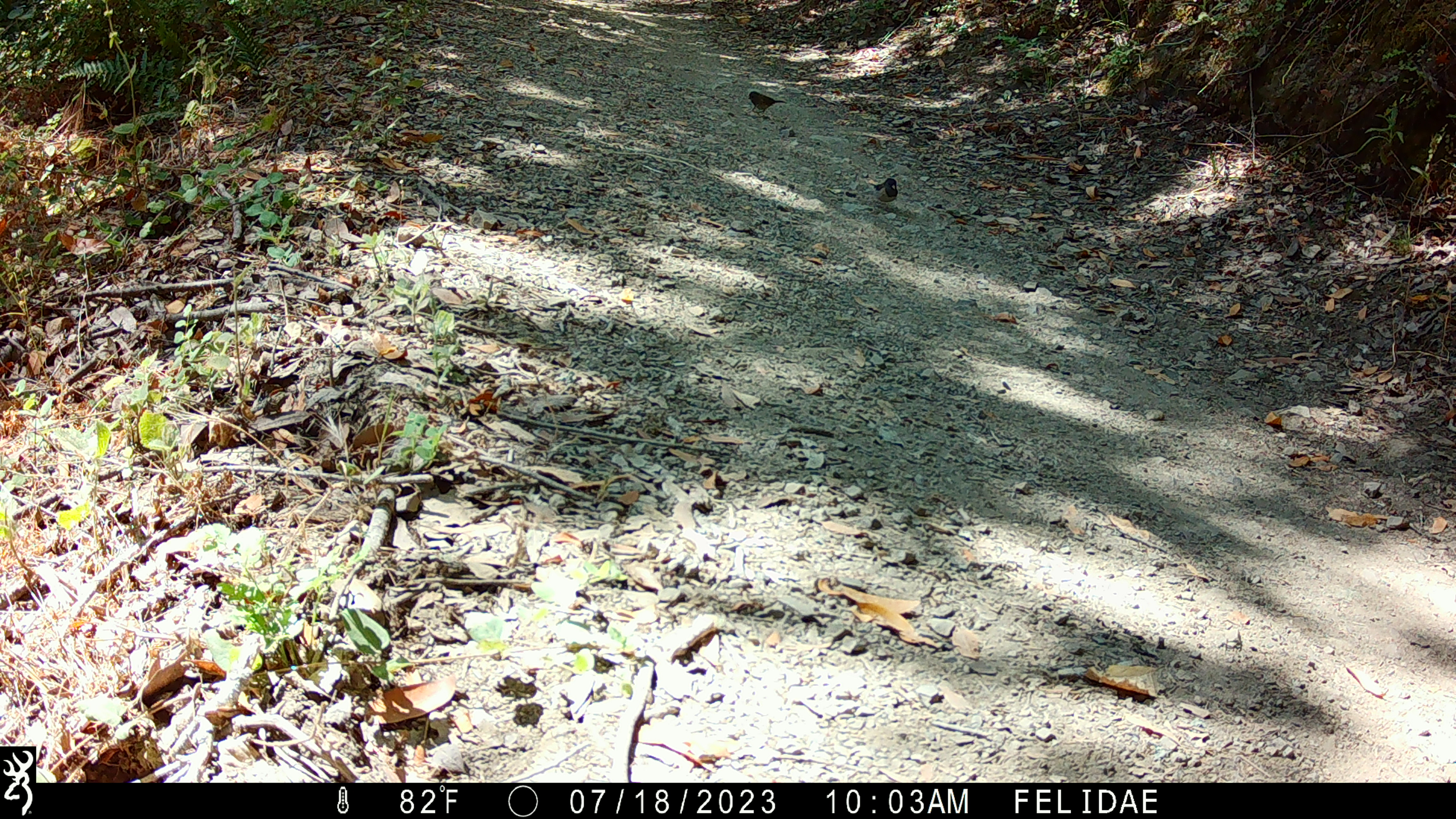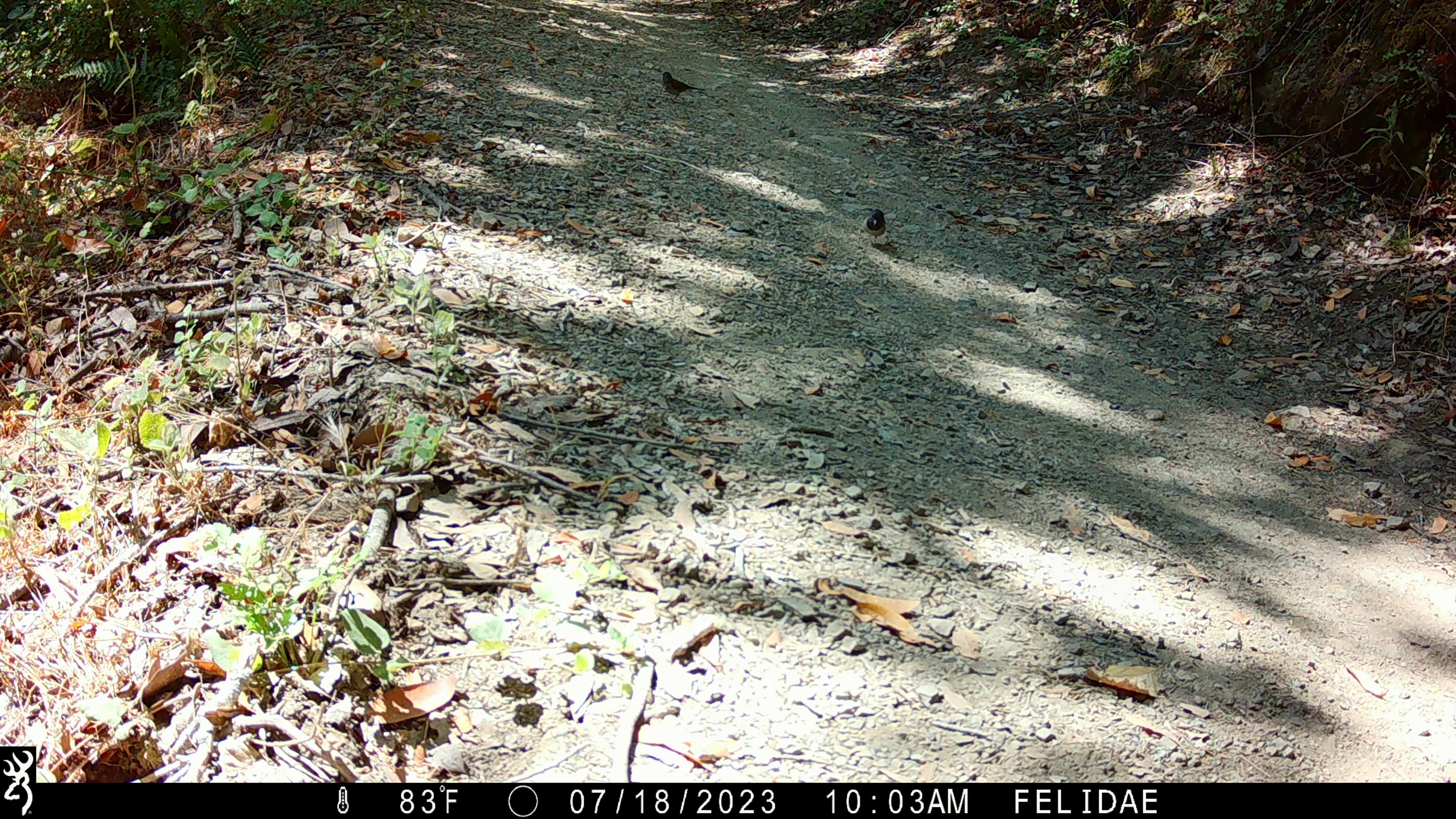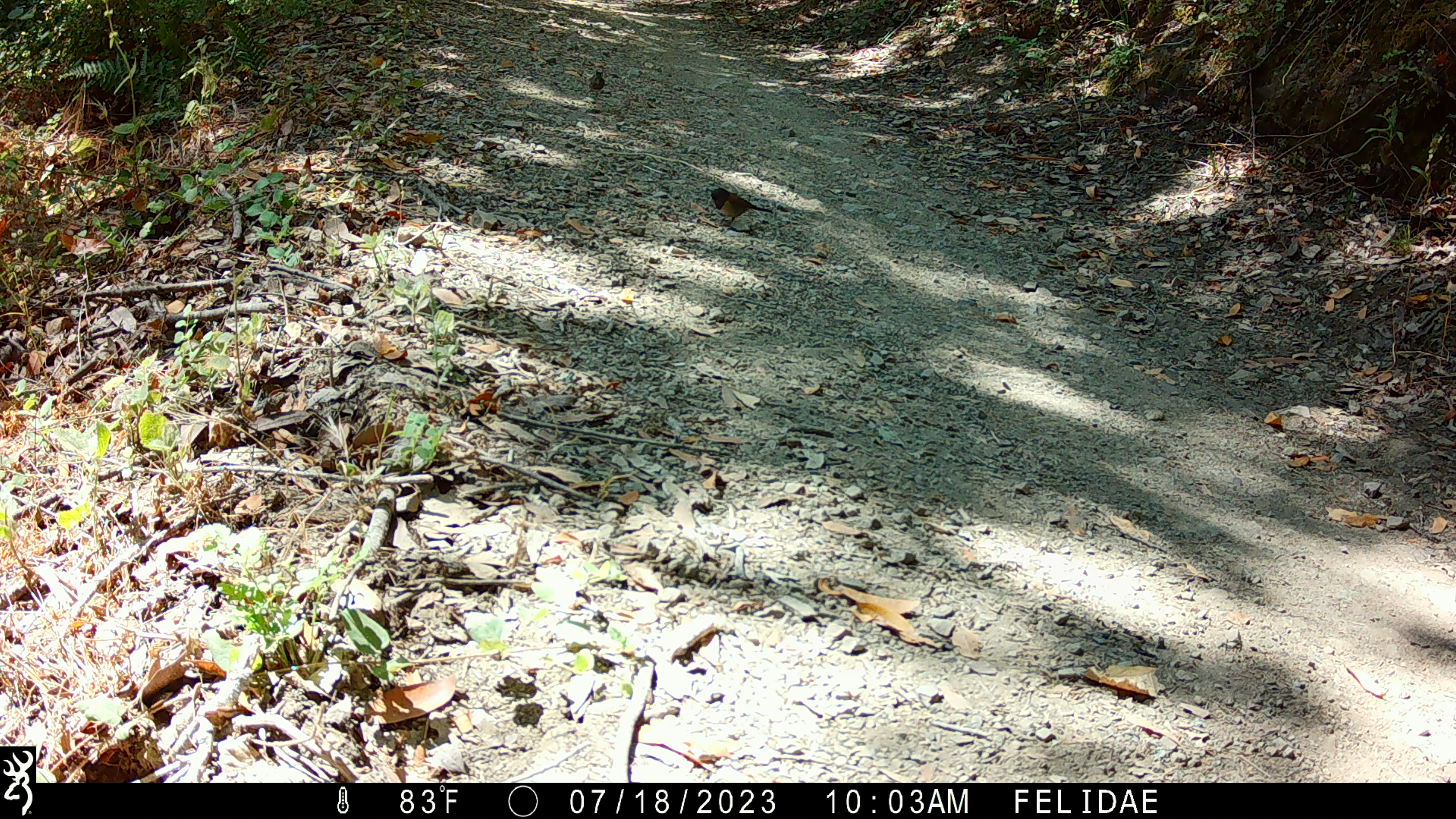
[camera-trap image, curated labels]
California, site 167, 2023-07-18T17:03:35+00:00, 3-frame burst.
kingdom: Animalia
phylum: Chordata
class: Aves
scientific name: Aves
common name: bird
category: unknown bird